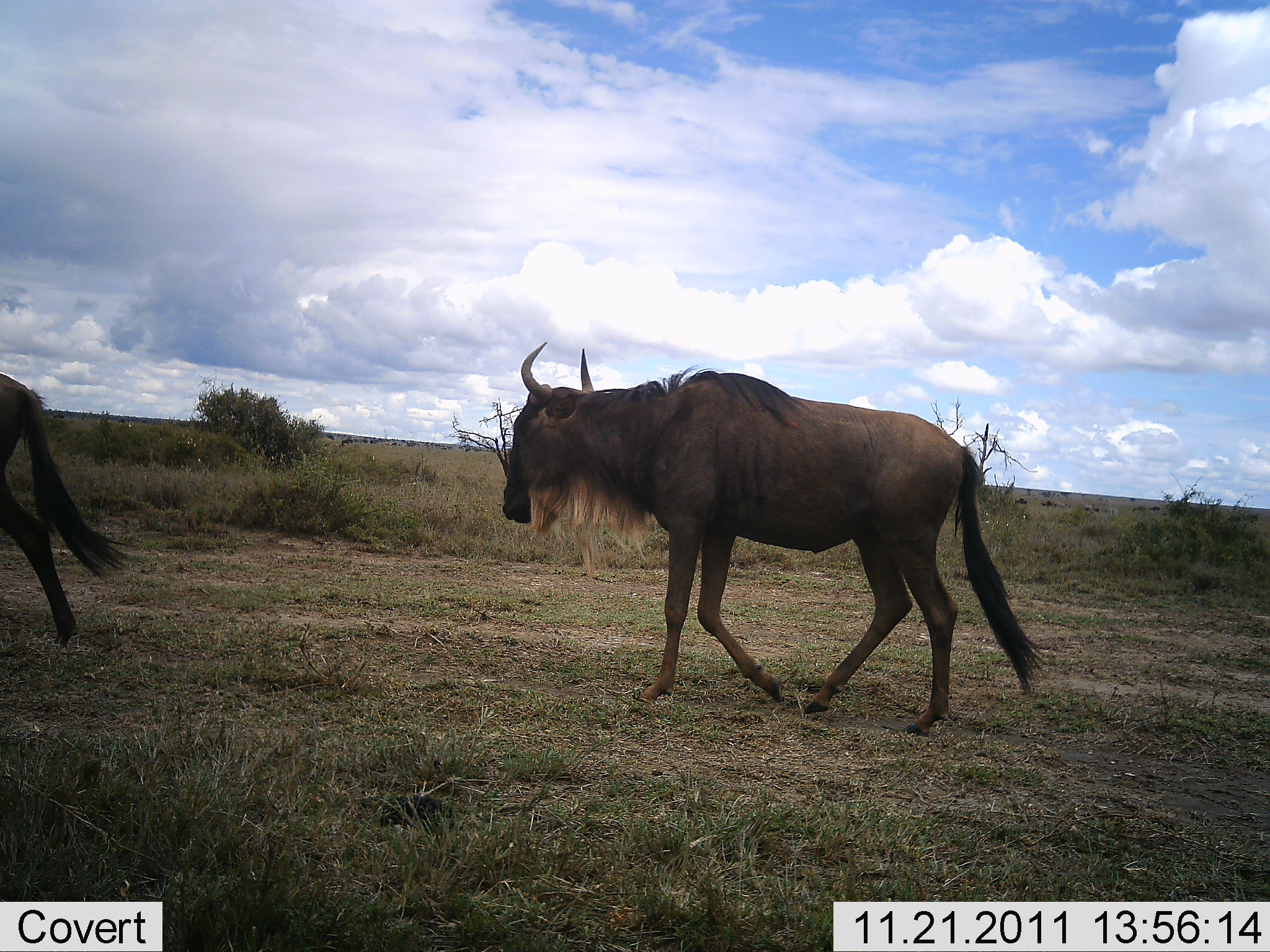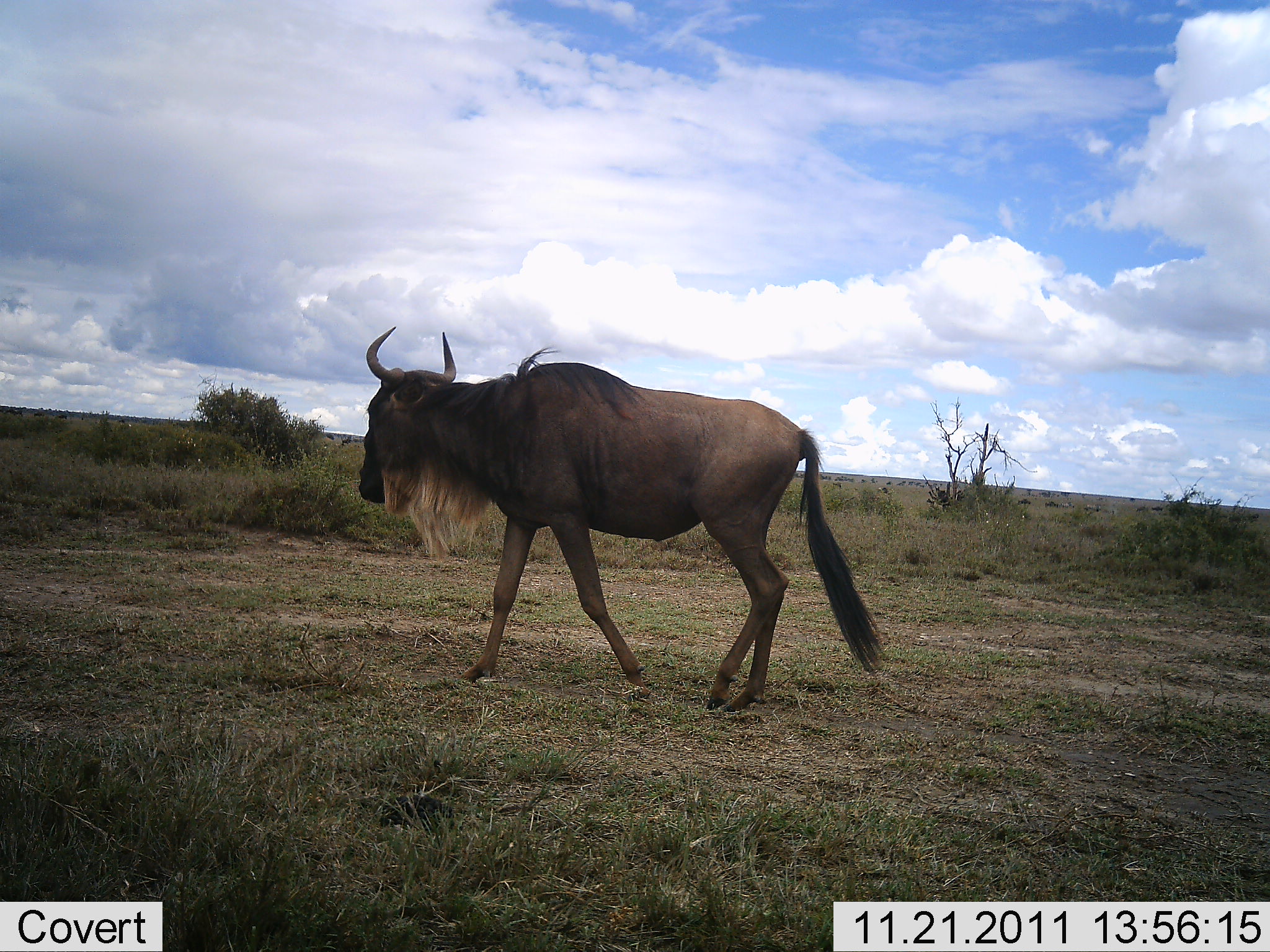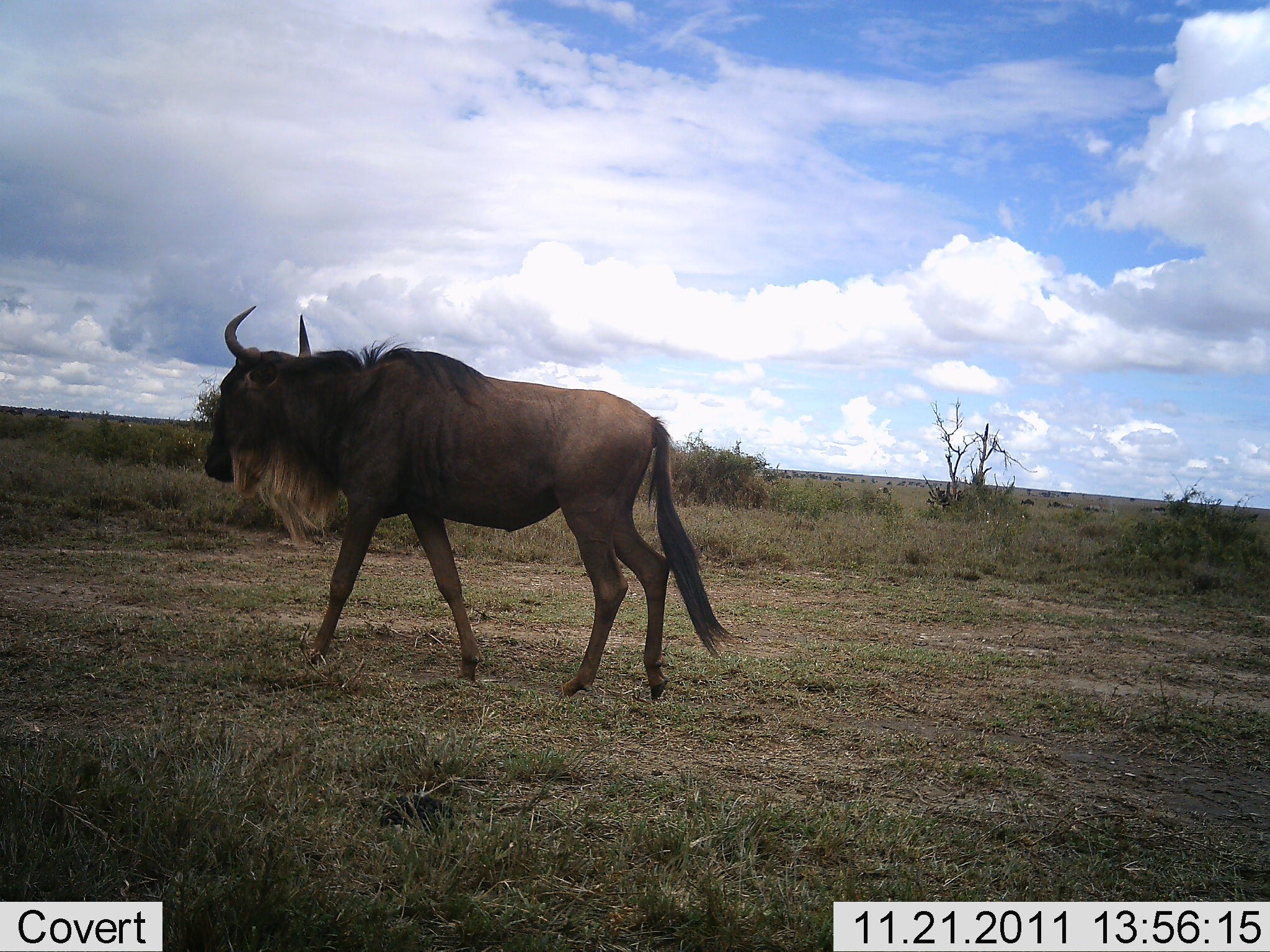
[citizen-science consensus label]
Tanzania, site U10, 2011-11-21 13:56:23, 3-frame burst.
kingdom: Animalia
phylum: Chordata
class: Mammalia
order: Artiodactyla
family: Bovidae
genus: Connochaetes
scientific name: Connochaetes taurinus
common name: blue wildebeest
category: wildebeest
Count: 2.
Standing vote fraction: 17%.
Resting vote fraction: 0%.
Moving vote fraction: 92%.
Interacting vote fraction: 0%.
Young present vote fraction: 0%.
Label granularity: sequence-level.